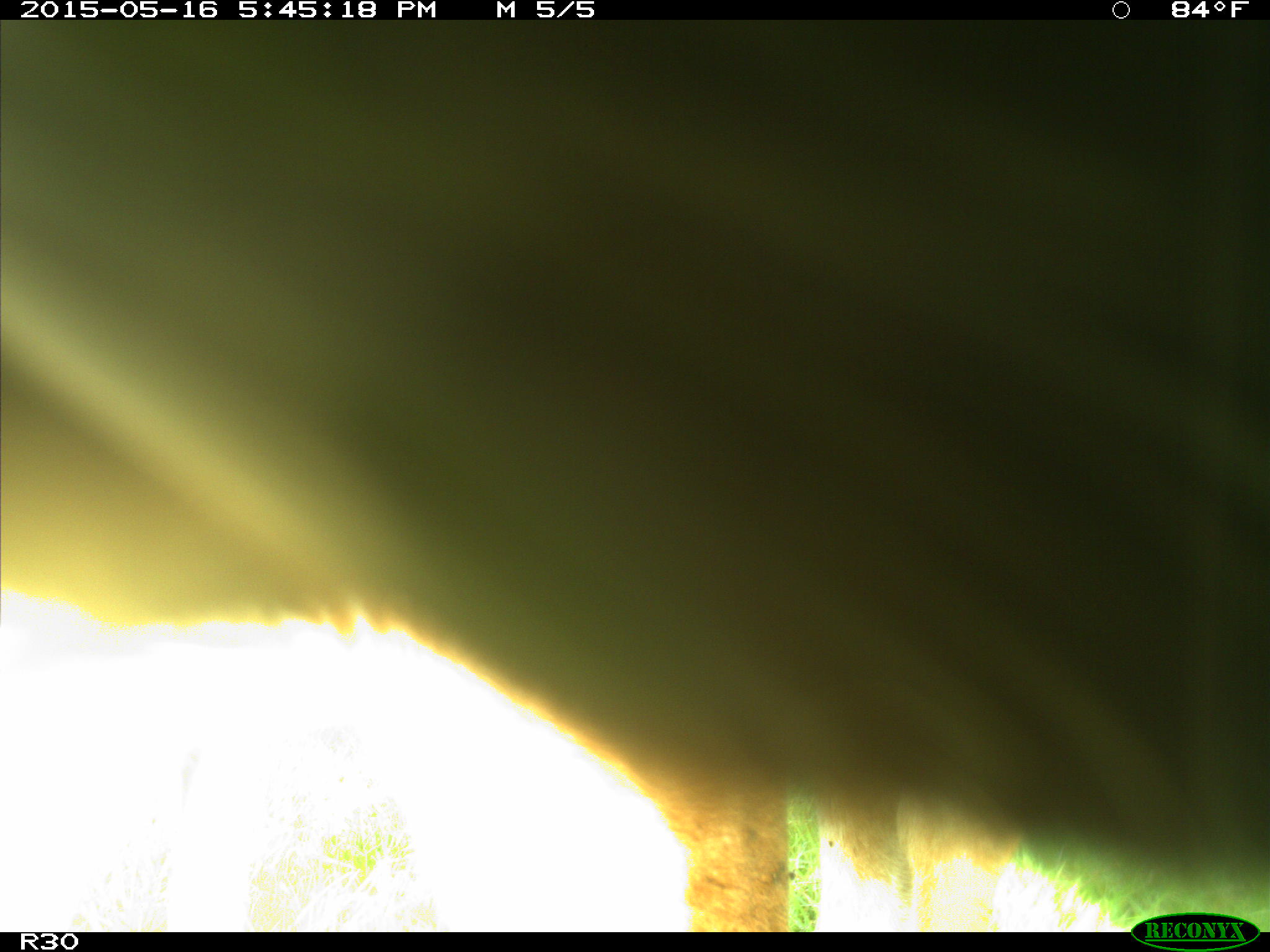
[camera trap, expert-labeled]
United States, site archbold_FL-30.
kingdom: Animalia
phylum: Chordata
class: Mammalia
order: Artiodactyla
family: Bovidae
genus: Bos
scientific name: Bos taurus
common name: domestic cow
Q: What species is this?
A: Bos taurus (domestic cow).